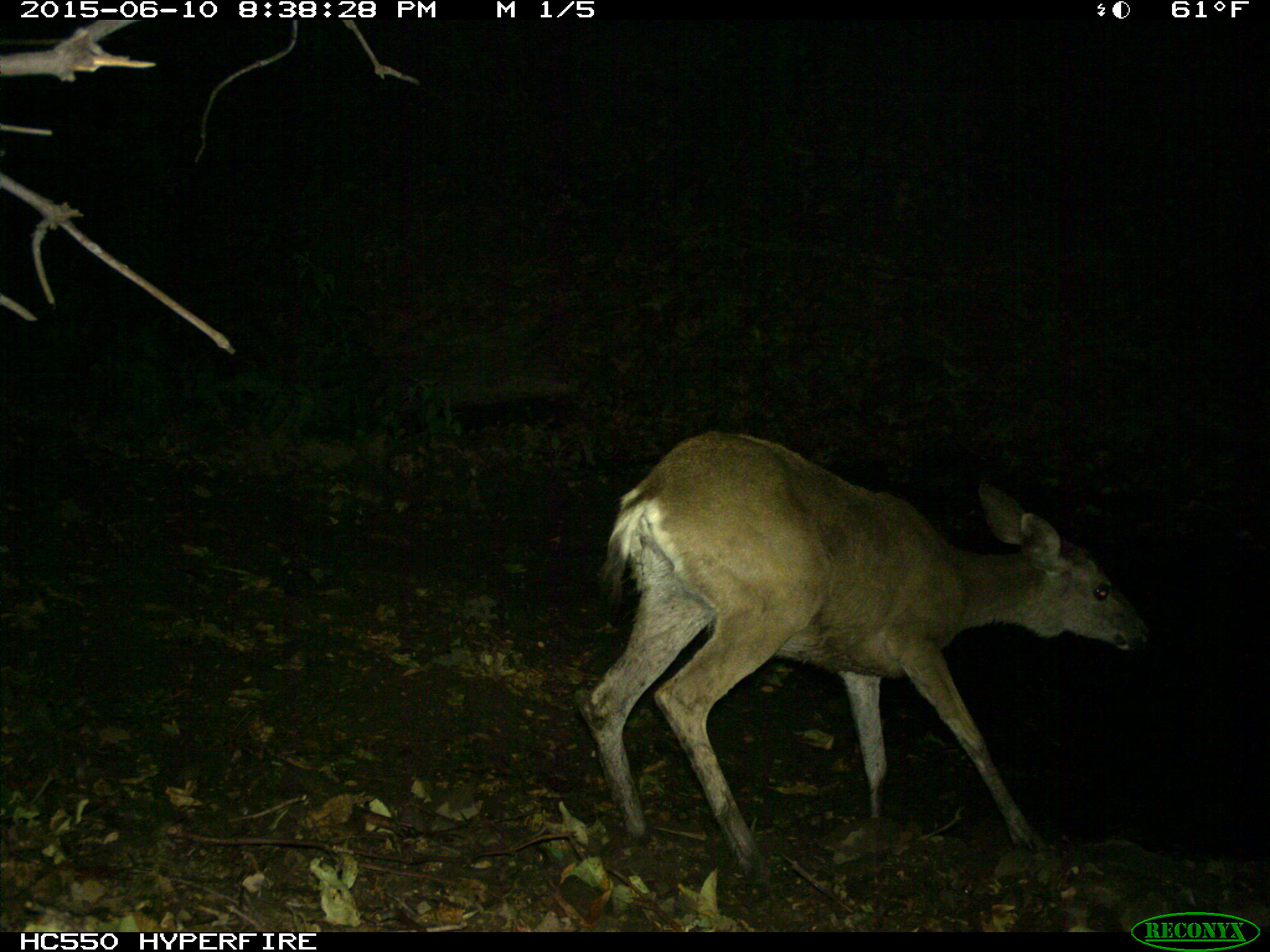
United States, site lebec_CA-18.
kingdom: Animalia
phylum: Chordata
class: Mammalia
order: Artiodactyla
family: Cervidae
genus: Odocoileus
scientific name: Odocoileus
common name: deer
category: unidentified deer